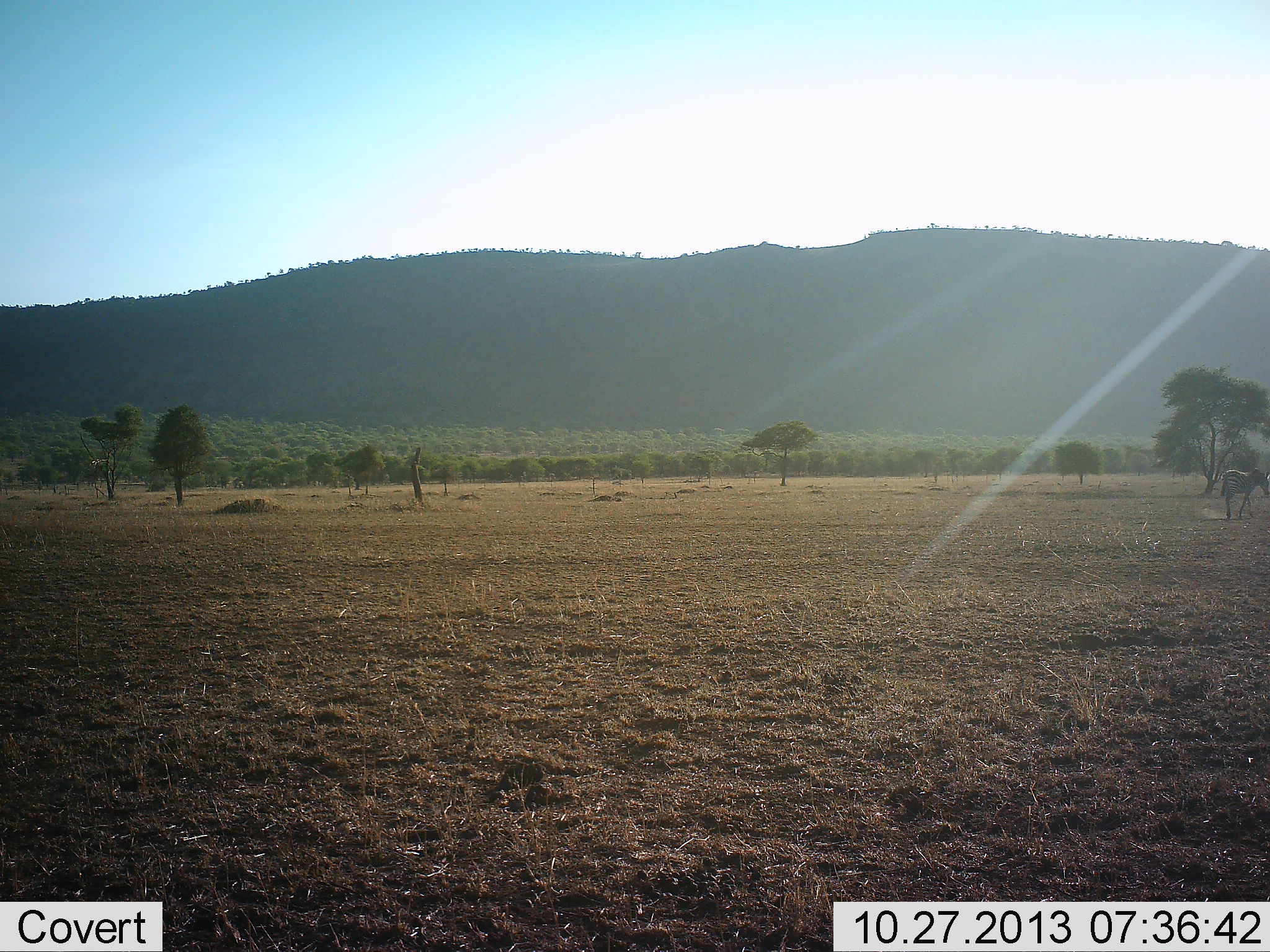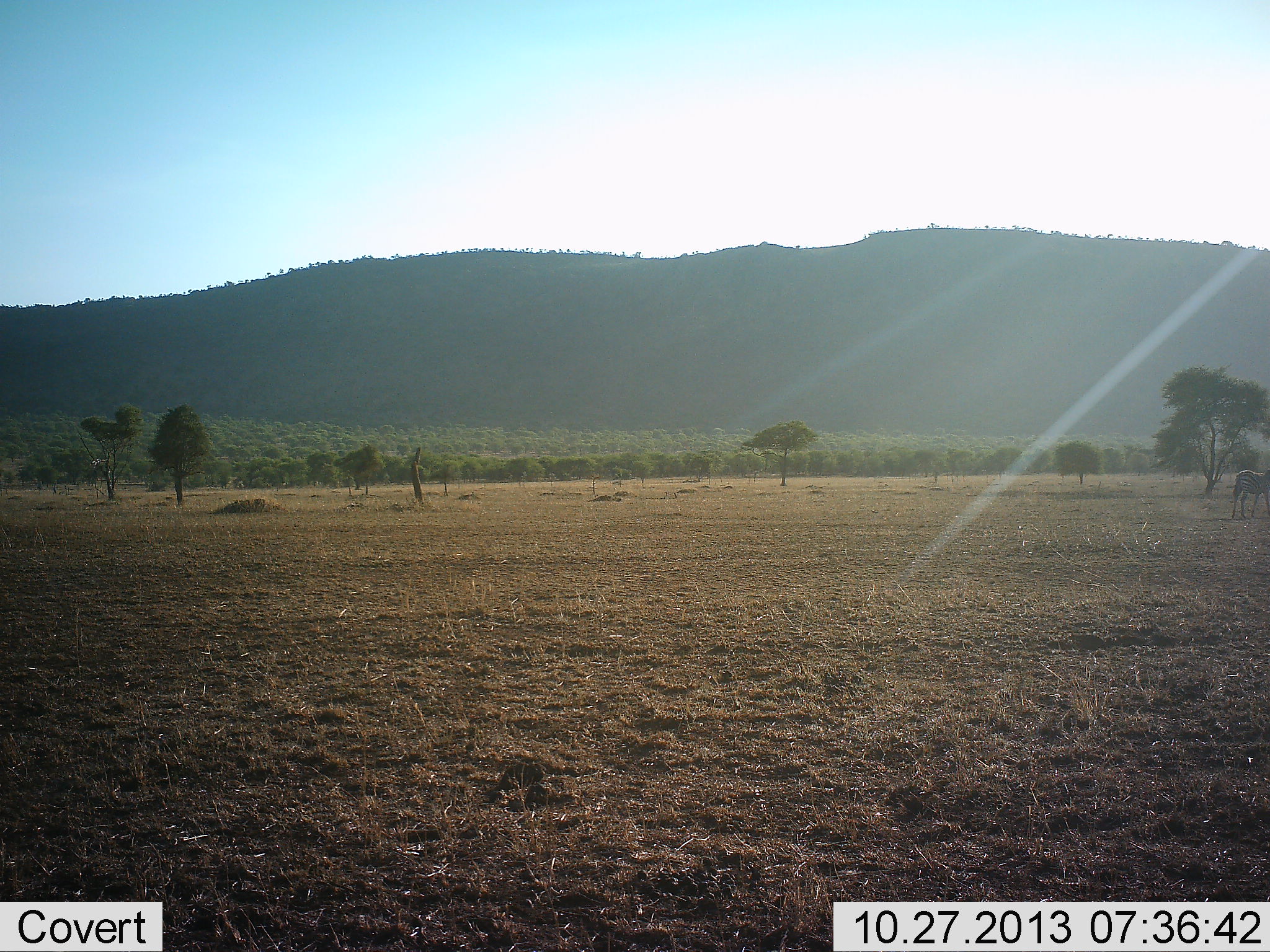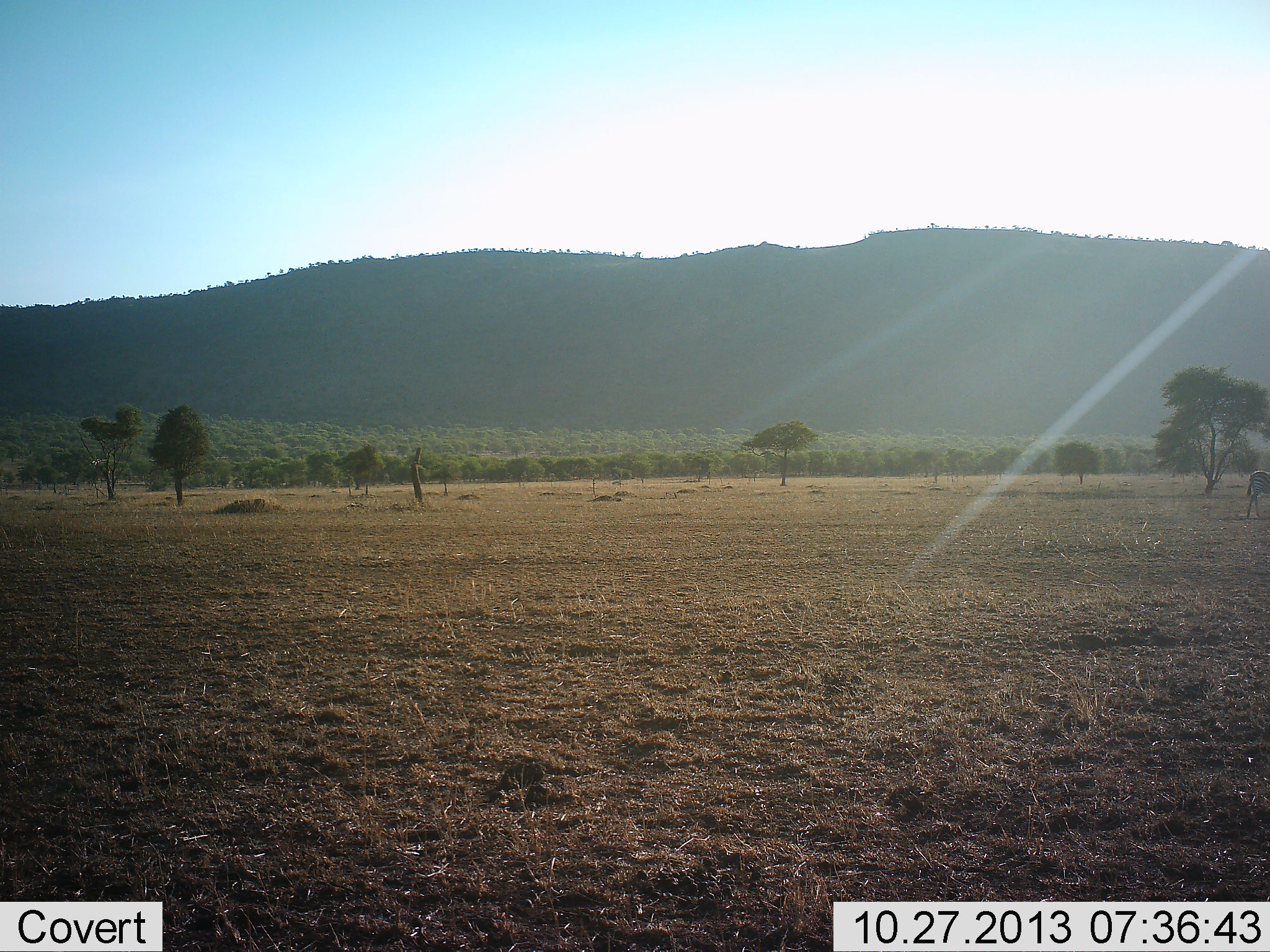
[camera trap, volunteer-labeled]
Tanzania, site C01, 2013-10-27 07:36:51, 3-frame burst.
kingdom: Animalia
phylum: Chordata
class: Mammalia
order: Perissodactyla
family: Equidae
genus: Equus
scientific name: Equus quagga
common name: plains zebra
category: zebra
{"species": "zebra (plains zebra) (Equus quagga)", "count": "1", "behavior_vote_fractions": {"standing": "0%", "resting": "0%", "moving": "100%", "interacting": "0%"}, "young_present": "0%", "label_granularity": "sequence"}